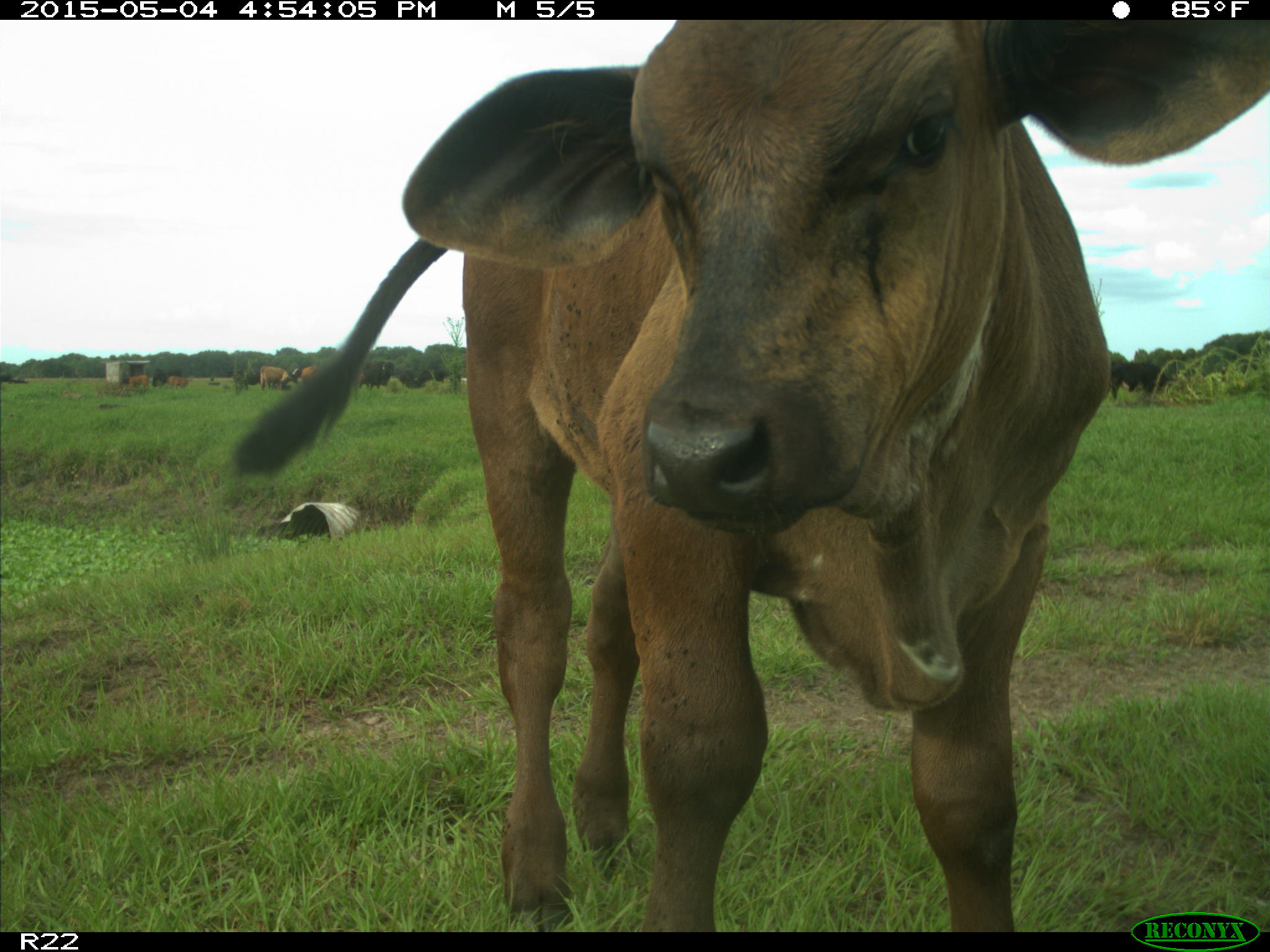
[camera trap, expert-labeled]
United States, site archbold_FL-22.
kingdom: Animalia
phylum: Chordata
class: Mammalia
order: Artiodactyla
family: Bovidae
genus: Bos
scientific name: Bos taurus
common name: domestic cow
Bos taurus (domestic cow).